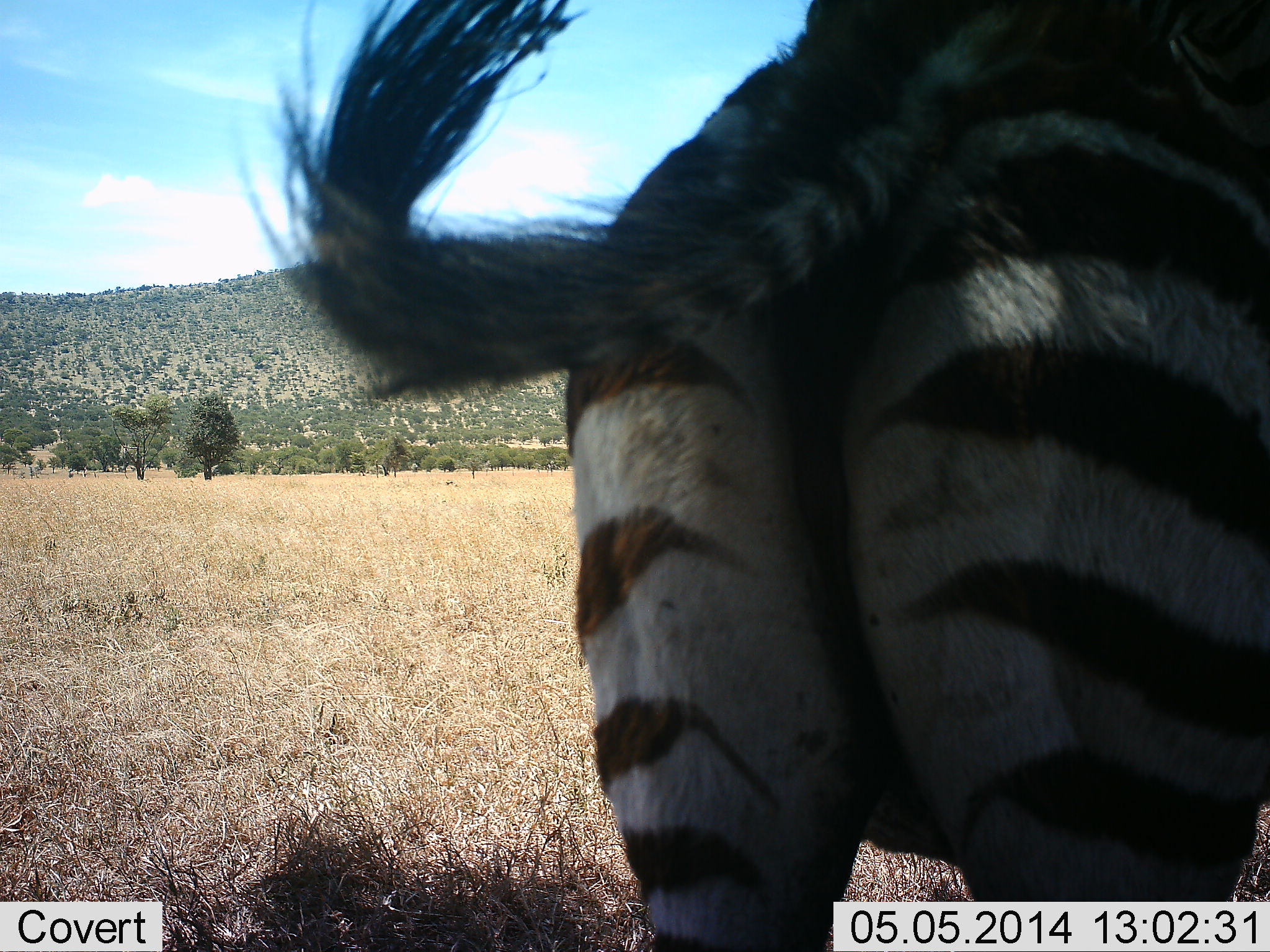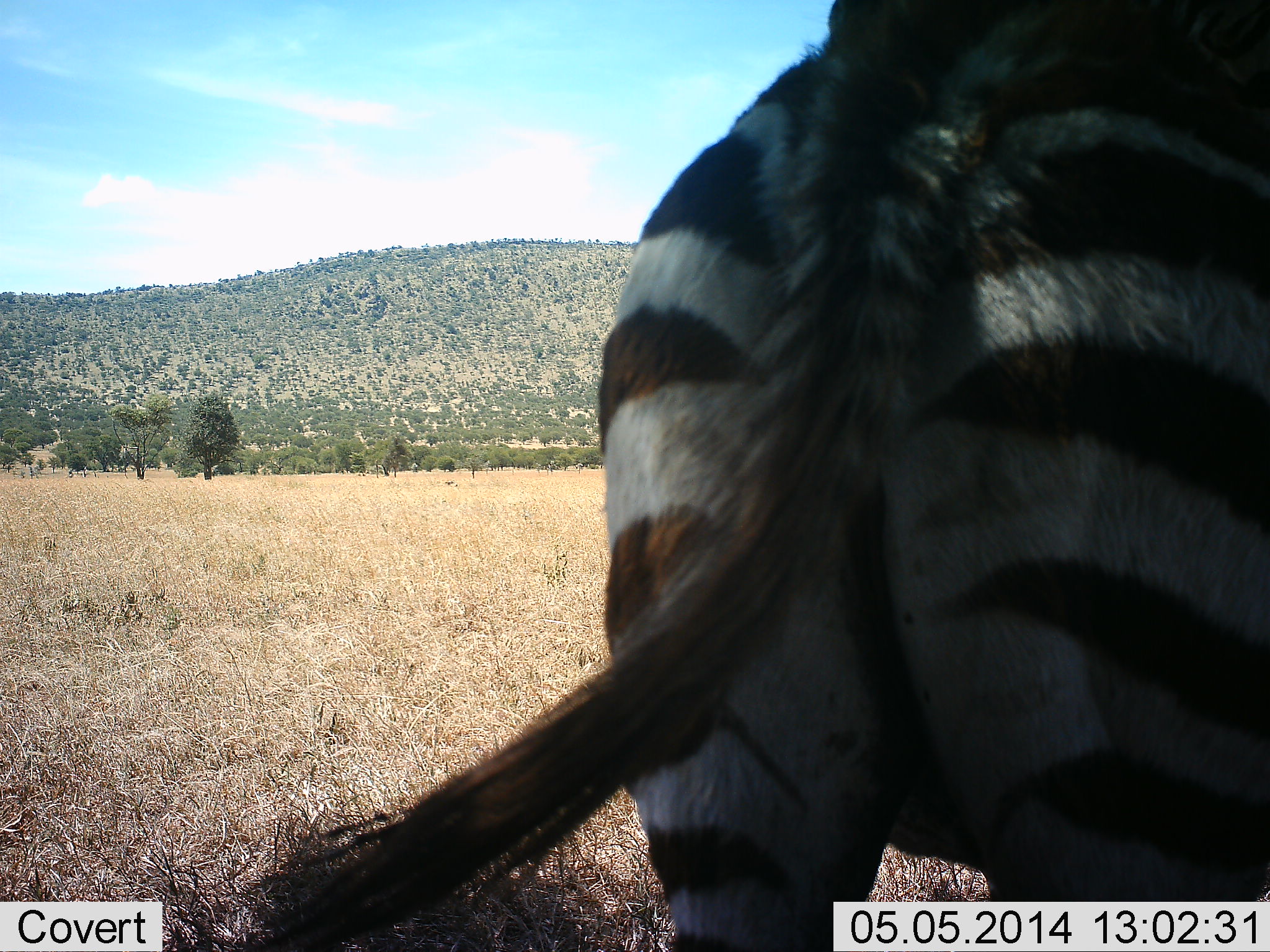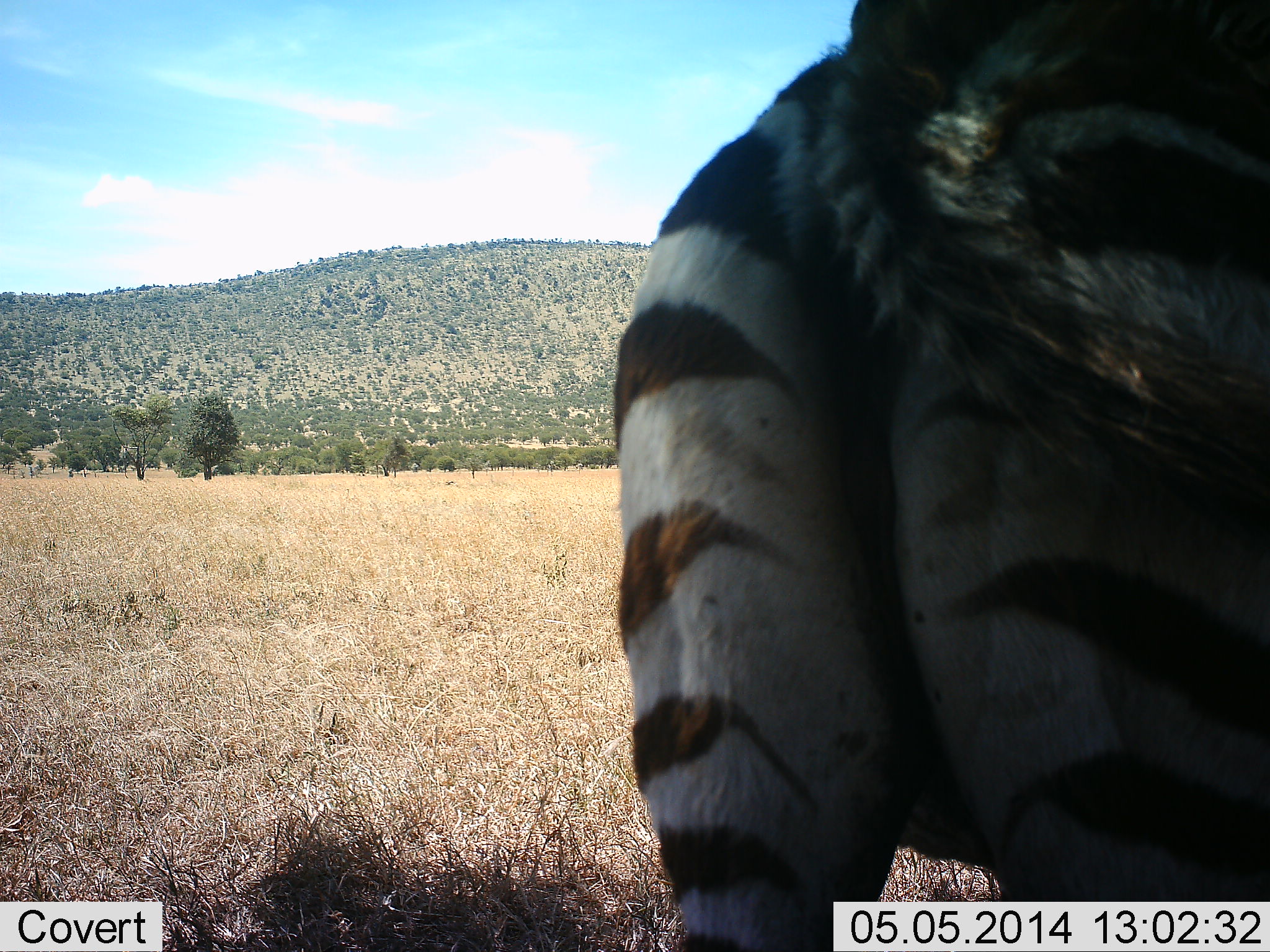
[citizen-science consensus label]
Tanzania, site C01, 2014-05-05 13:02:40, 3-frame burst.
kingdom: Animalia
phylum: Chordata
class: Mammalia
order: Perissodactyla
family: Equidae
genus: Equus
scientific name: Equus quagga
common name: plains zebra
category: zebra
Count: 1.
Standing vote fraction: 90%.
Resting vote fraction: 0%.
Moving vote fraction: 10%.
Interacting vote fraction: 0%.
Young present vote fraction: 10%.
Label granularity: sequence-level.